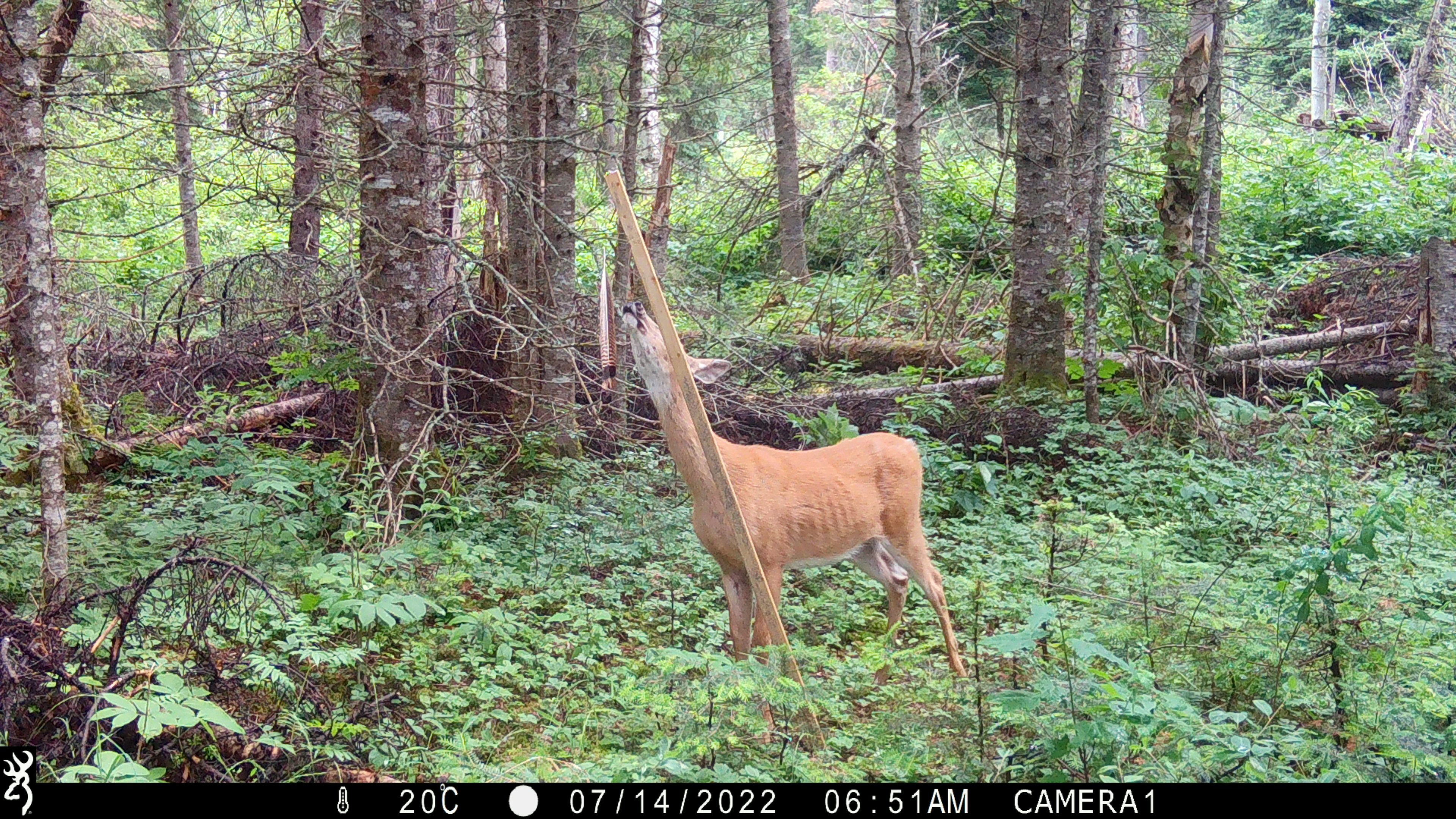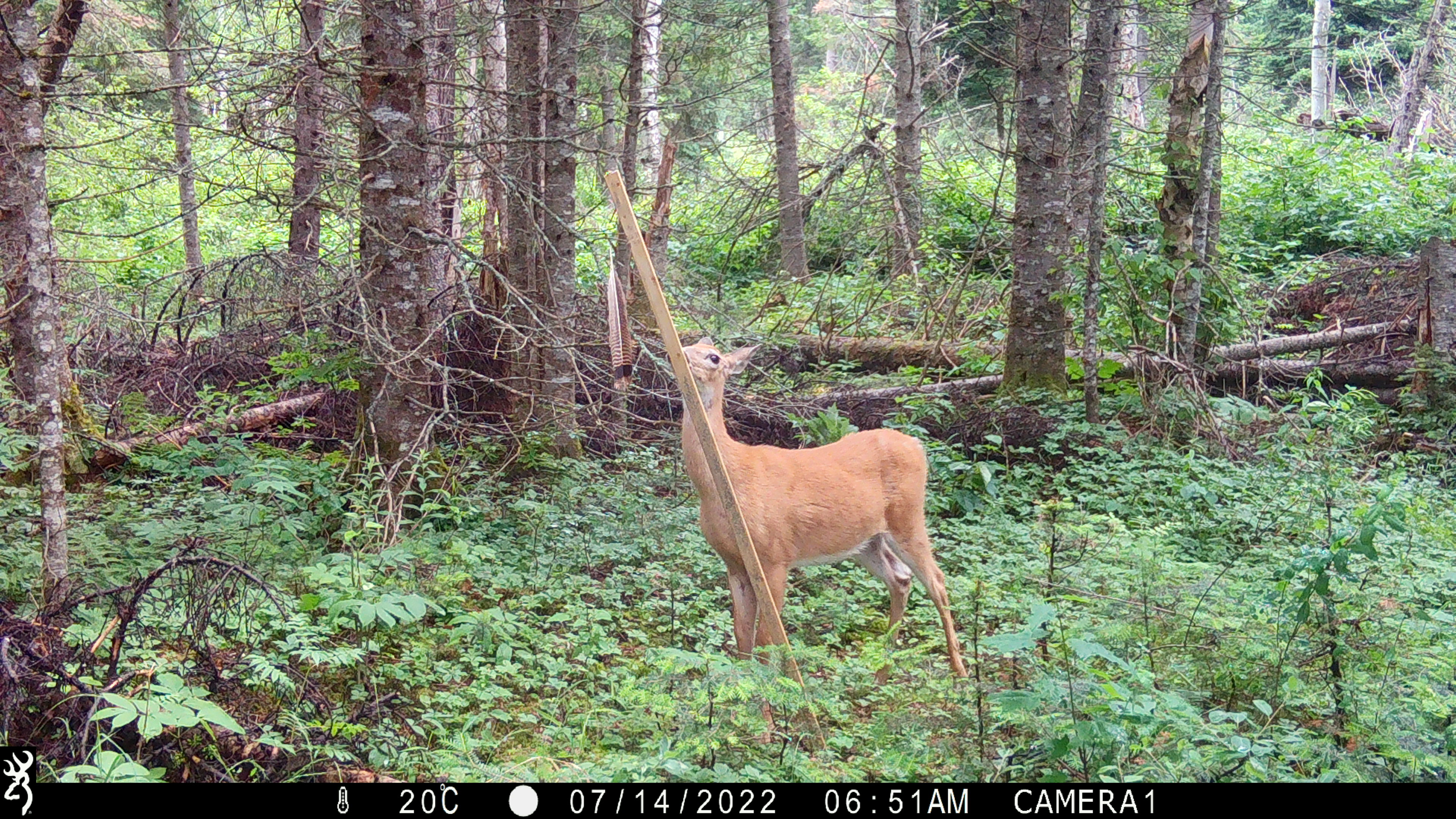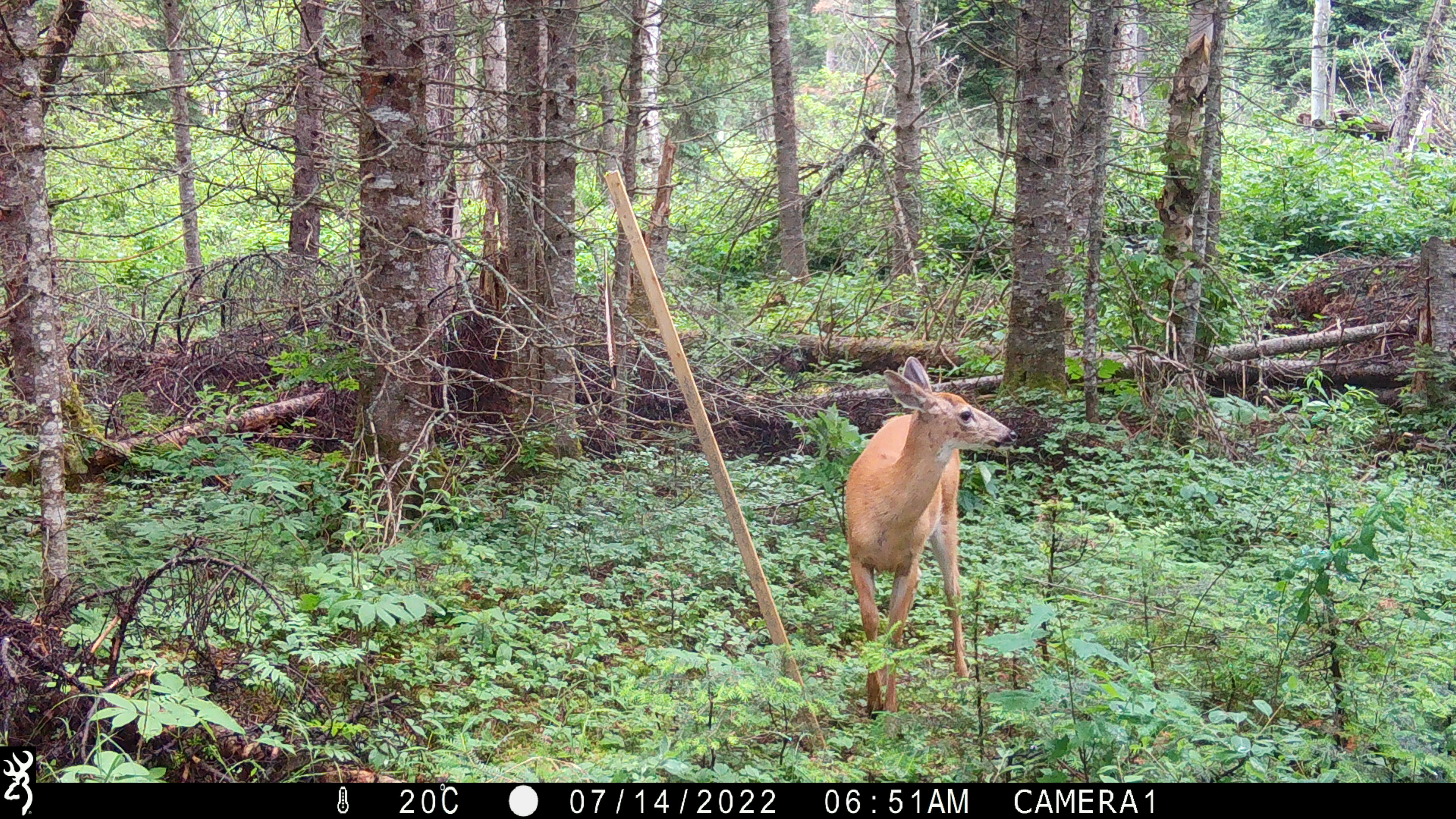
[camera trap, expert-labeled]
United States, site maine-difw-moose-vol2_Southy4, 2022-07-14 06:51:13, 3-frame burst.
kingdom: Animalia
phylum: Chordata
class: Mammalia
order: Artiodactyla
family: Cervidae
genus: Odocoileus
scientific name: Odocoileus virginianus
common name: white-tailed deer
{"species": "white-tailed deer (Odocoileus virginianus)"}